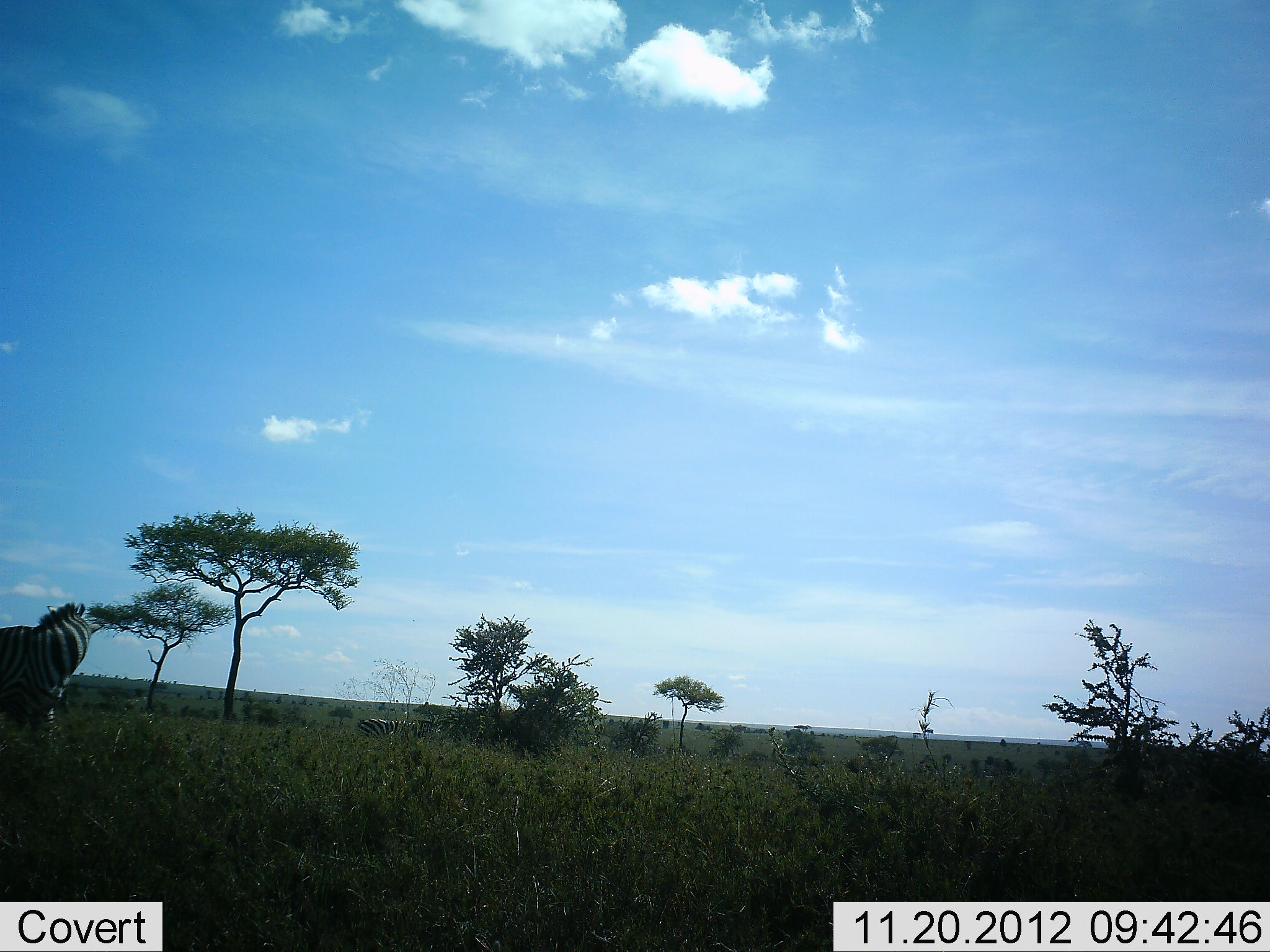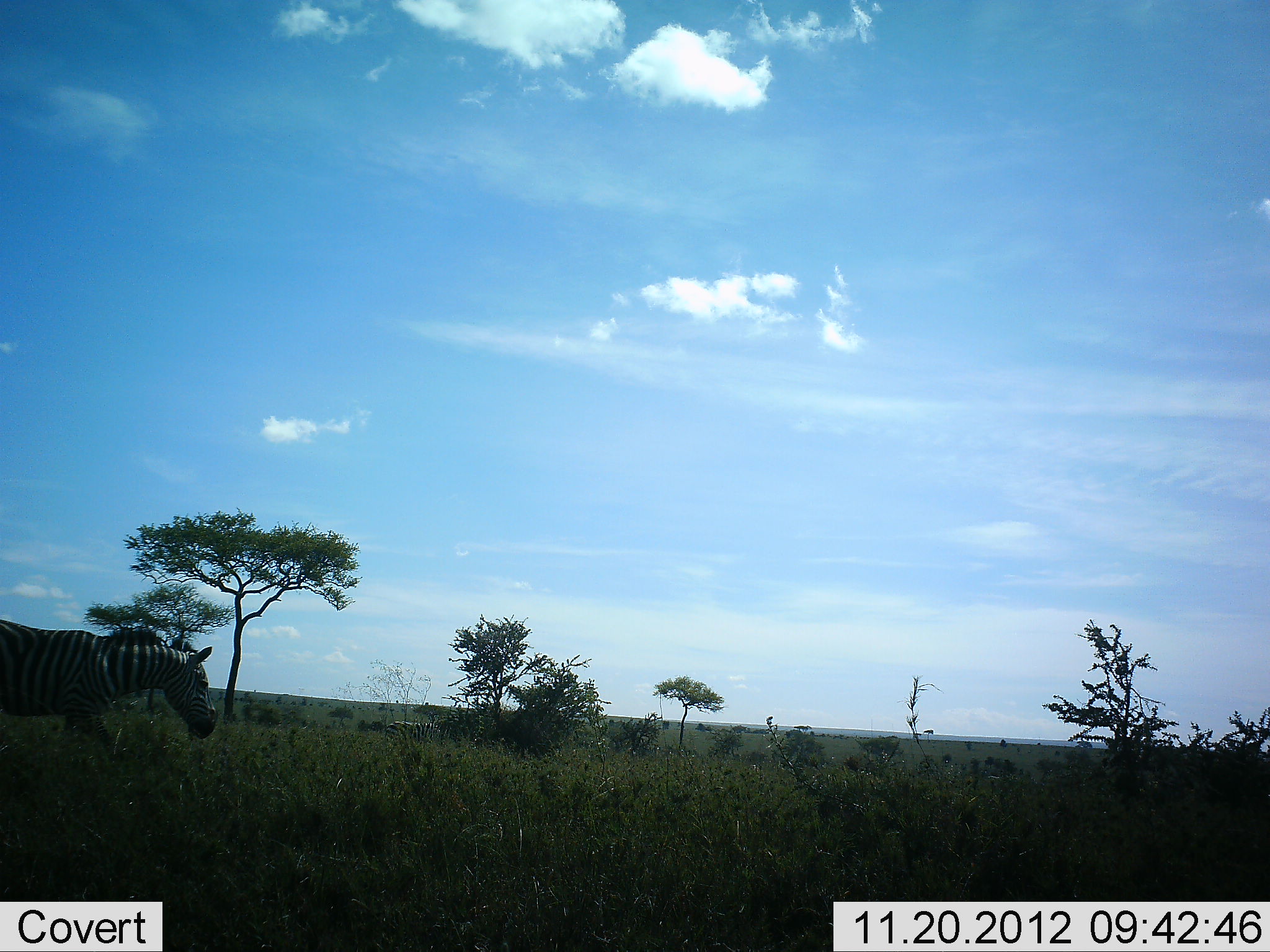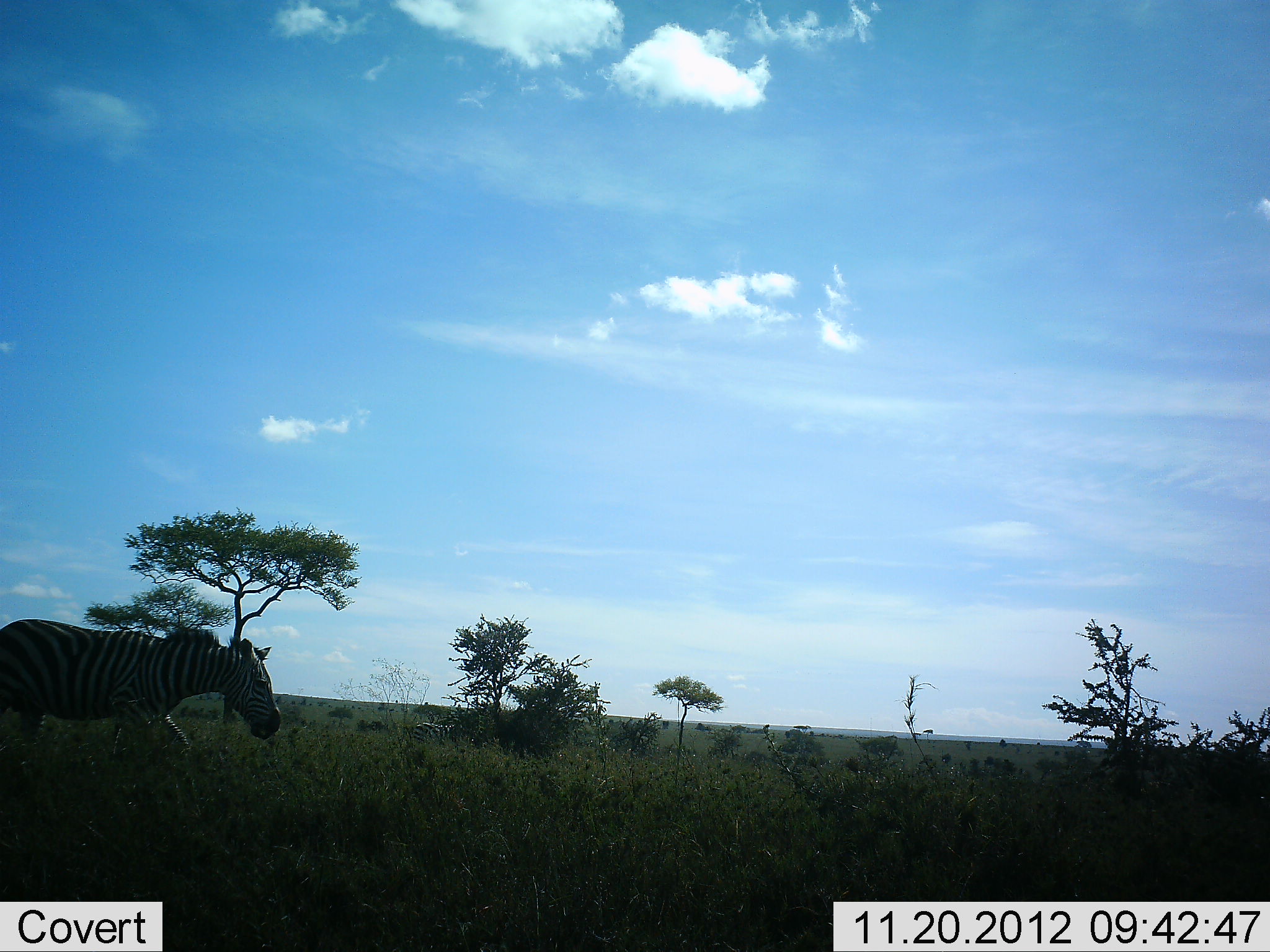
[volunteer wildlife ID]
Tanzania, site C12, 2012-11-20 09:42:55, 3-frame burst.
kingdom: Animalia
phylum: Chordata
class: Mammalia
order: Perissodactyla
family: Equidae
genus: Equus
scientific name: Equus quagga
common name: plains zebra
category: zebra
Zebra (plains zebra) (Equus quagga), count 2. Behavior (volunteer vote fractions): standing 0%, resting 0%, moving 100%, interacting 0%. Young present (vote fraction): 0%. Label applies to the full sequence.